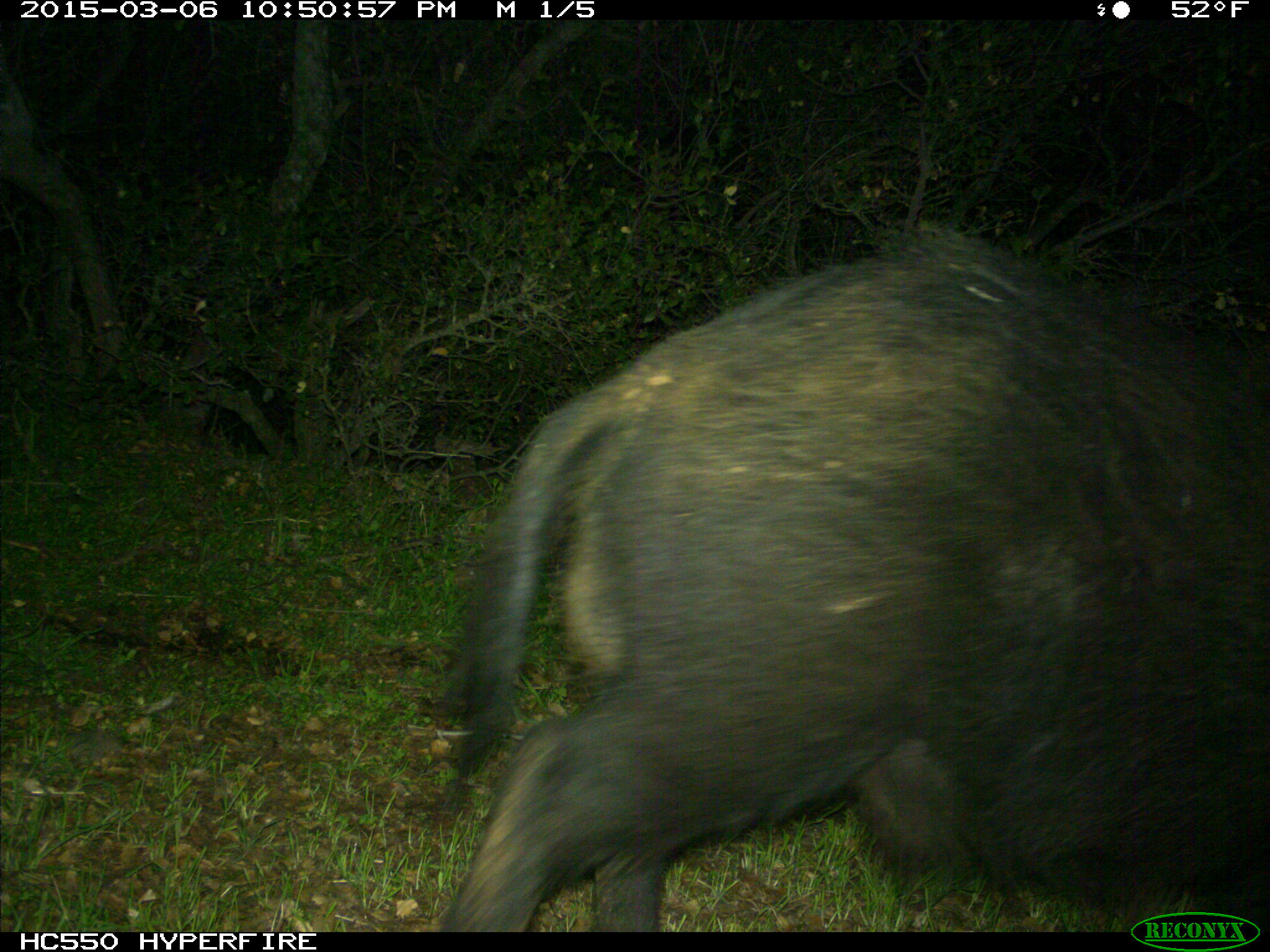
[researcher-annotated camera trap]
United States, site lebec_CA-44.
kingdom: Animalia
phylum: Chordata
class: Mammalia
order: Artiodactyla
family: Suidae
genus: Sus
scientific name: Sus scrofa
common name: wild boar